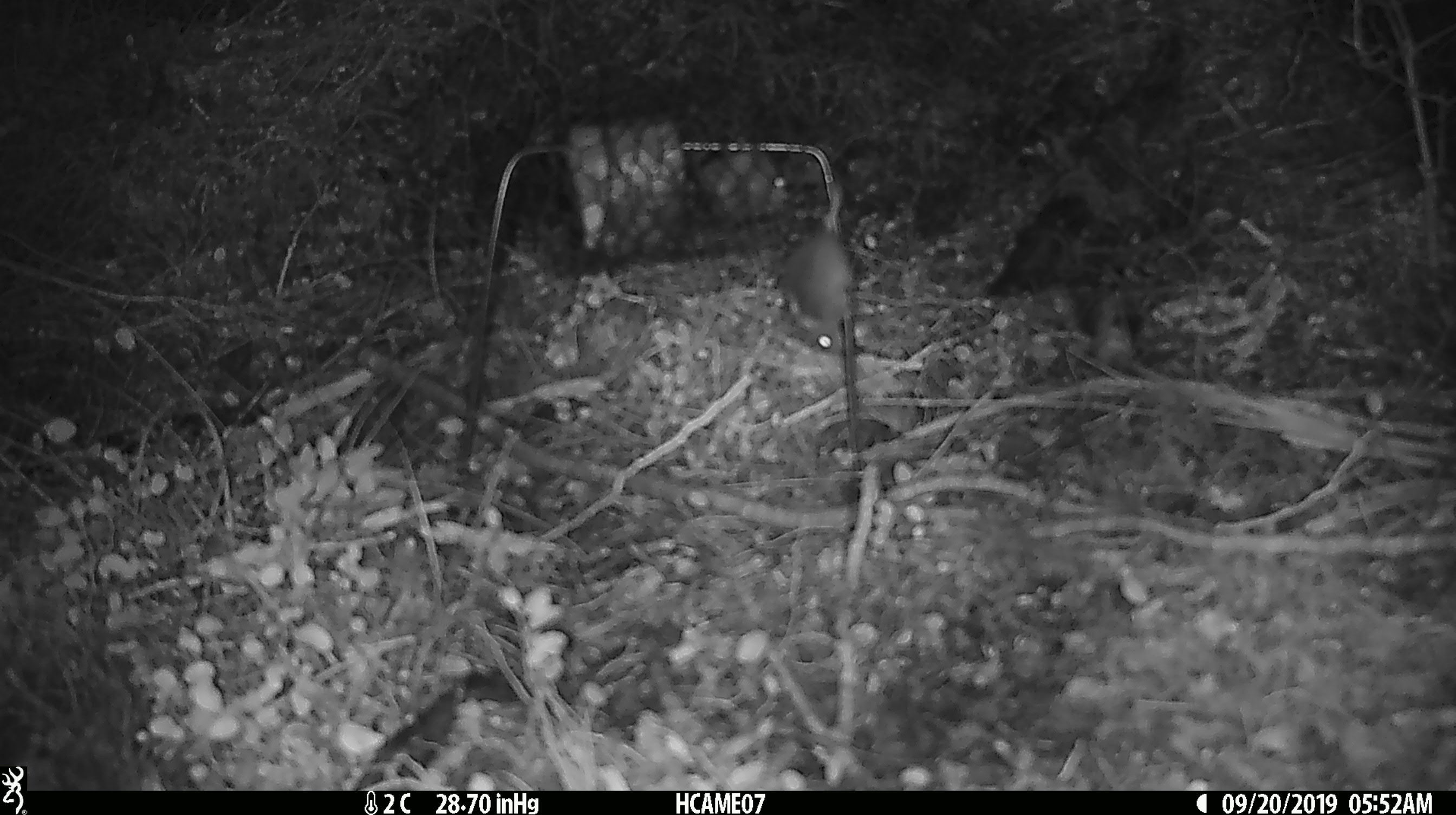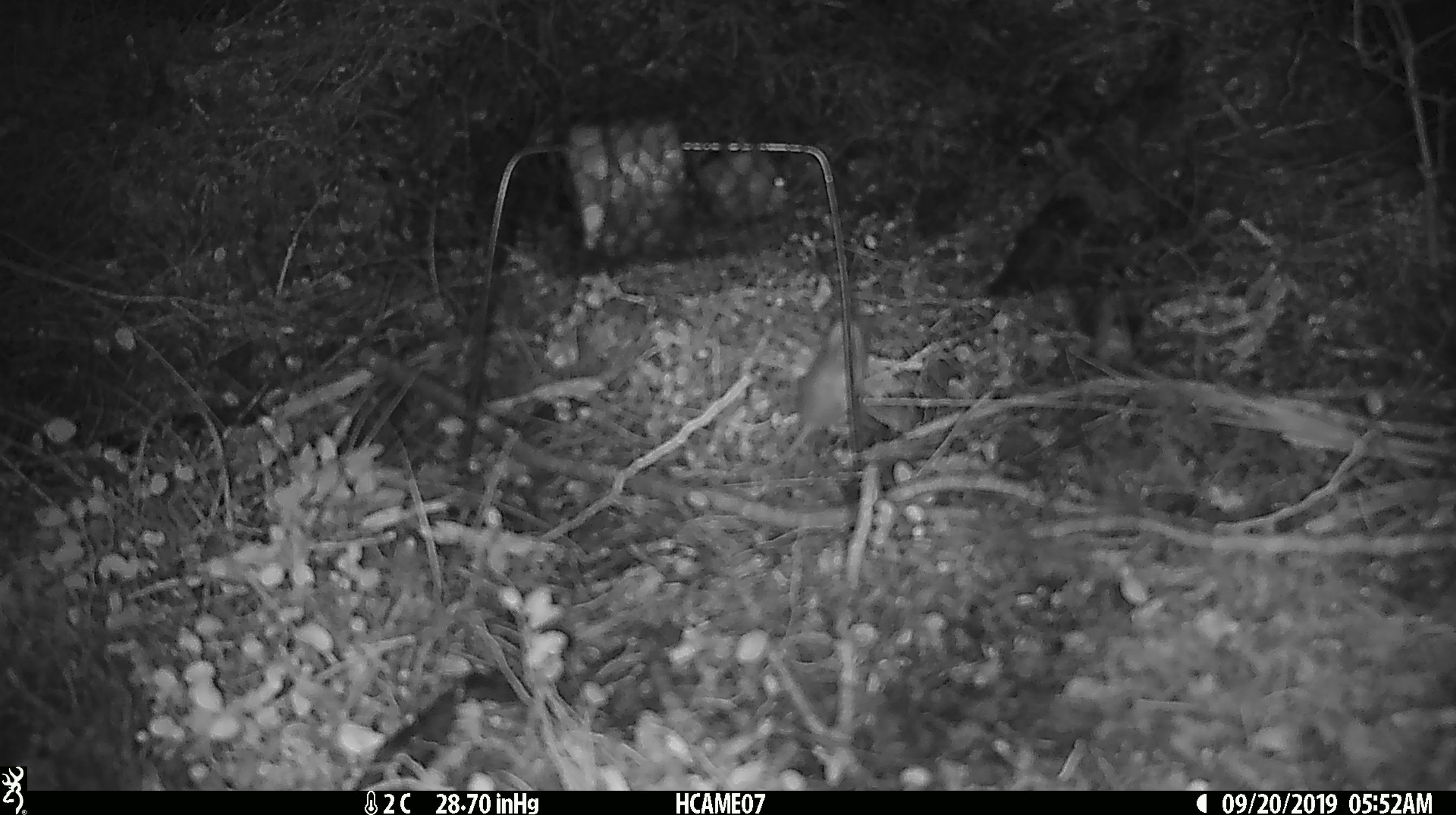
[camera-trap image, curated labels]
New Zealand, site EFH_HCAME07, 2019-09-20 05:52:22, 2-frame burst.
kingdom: Animalia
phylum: Chordata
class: Mammalia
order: Rodentia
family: Muridae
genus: Mus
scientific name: Mus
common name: mouse